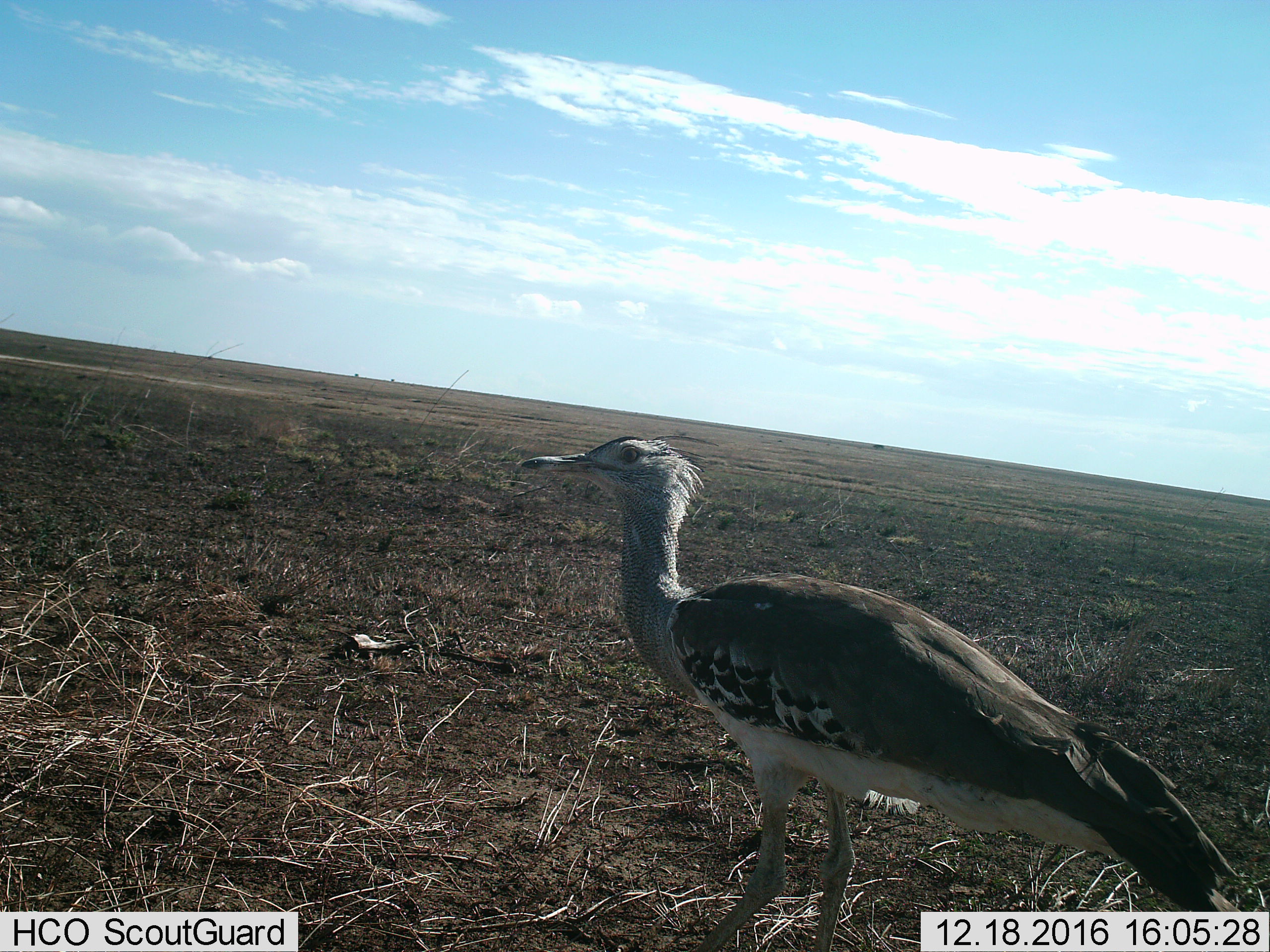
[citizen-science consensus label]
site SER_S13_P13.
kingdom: Animalia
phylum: Chordata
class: Aves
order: Otidiformes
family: Otididae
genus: Ardeotis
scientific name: Ardeotis kori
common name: kori bustard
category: bustardkori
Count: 1.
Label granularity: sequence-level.